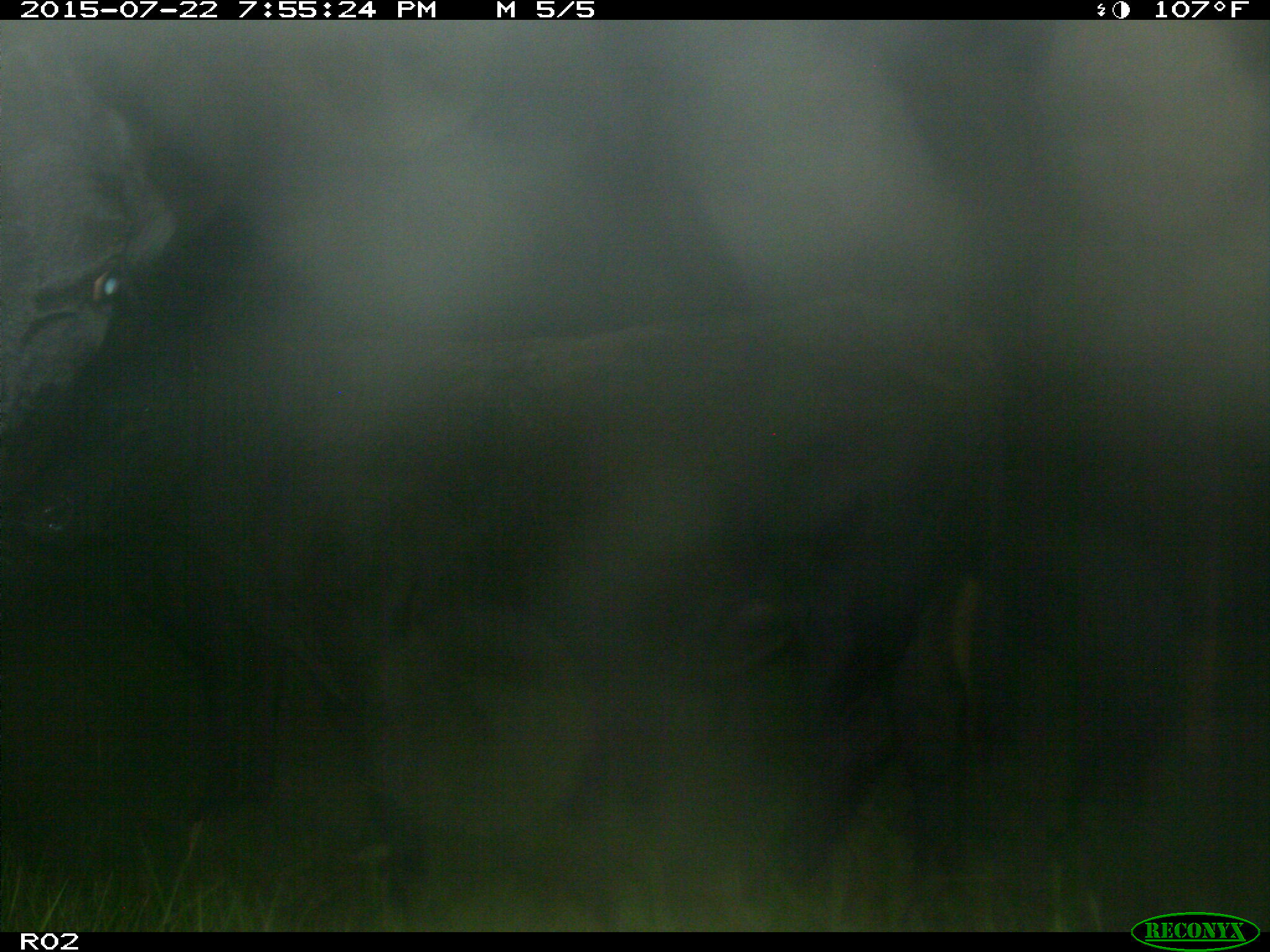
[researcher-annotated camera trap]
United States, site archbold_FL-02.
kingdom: Animalia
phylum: Chordata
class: Mammalia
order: Artiodactyla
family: Bovidae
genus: Bos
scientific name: Bos taurus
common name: domestic cow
Bos taurus (domestic cow).